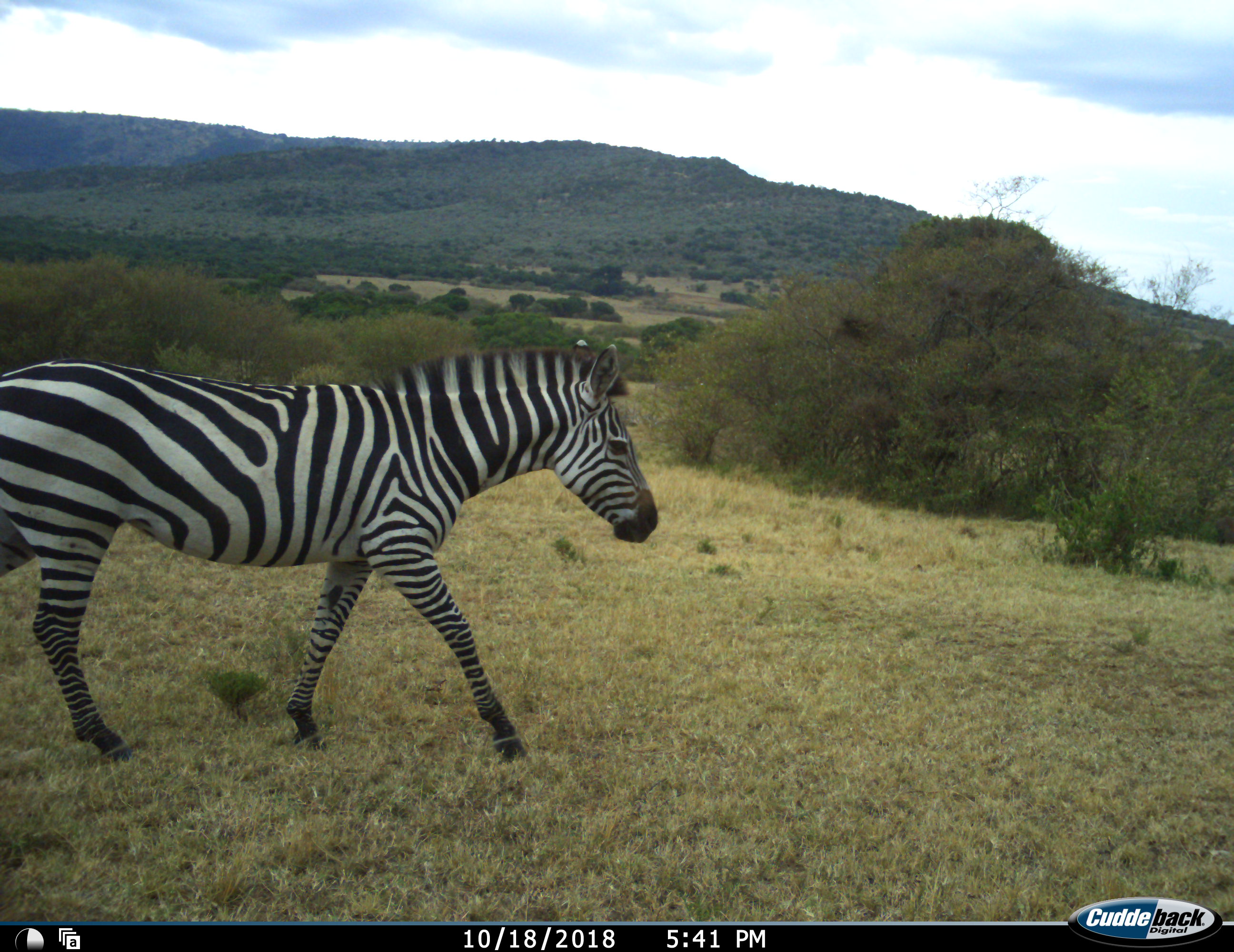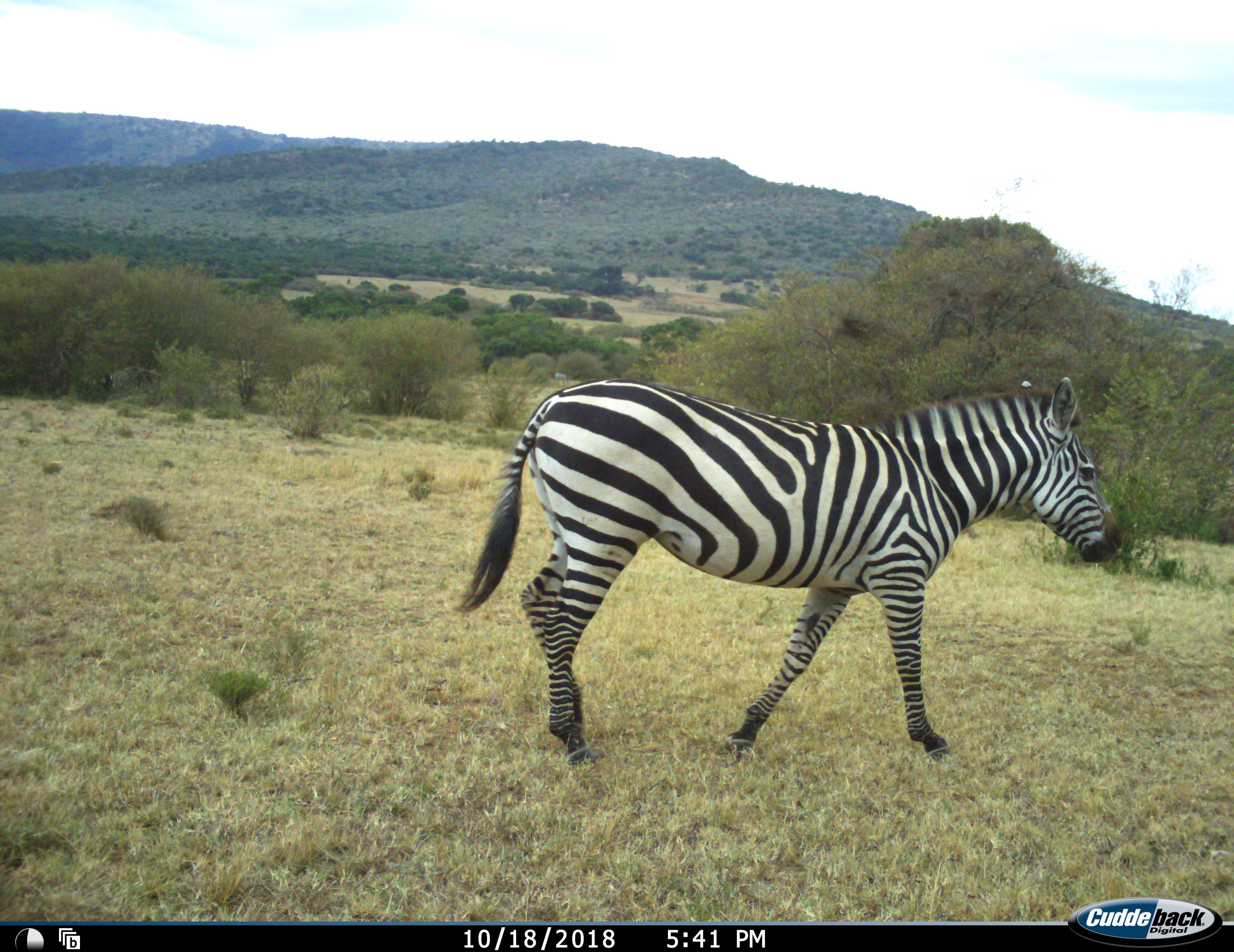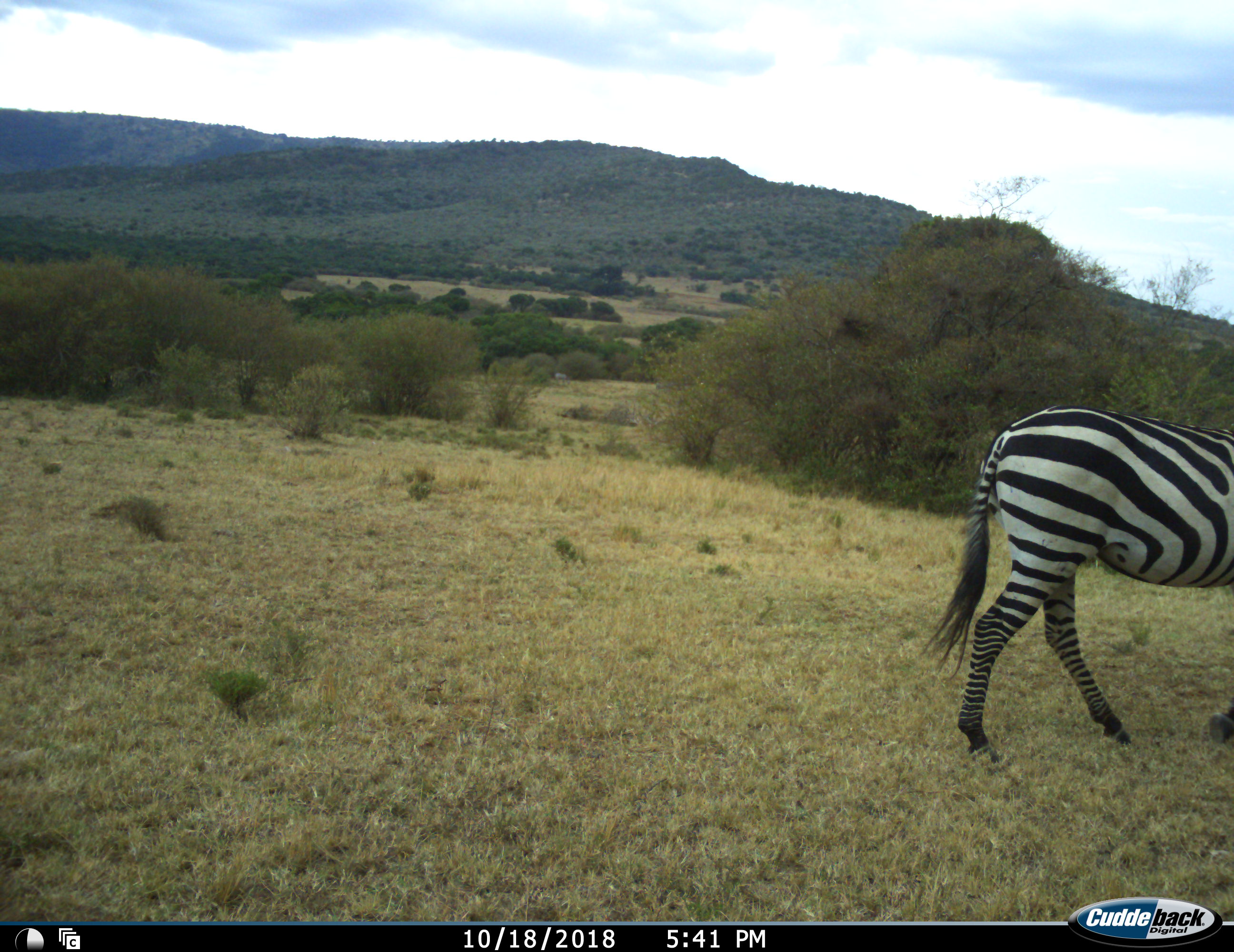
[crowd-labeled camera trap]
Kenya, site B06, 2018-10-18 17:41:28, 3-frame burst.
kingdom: Animalia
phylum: Chordata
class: Mammalia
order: Perissodactyla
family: Equidae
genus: Equus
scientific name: Equus quagga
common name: plains zebra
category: zebra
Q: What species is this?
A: Zebra (plains zebra) (Equus quagga).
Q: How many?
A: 1.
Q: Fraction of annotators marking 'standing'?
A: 0%.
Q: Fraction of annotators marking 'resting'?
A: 0%.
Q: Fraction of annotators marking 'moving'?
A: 100%.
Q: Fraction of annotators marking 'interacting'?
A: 0%.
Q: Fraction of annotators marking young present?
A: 0%.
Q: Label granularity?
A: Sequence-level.